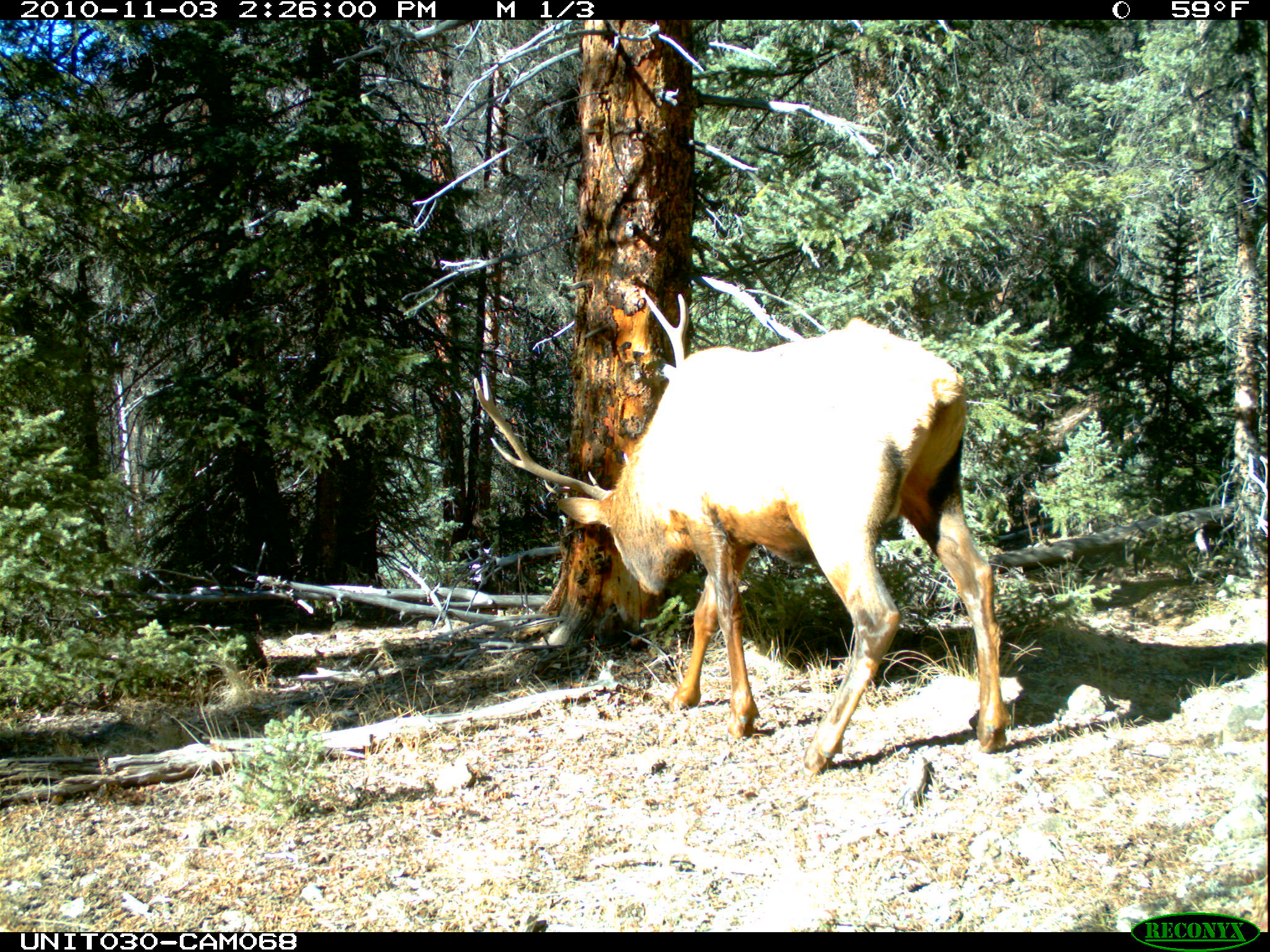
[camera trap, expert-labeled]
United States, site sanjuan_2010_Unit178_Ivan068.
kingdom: Animalia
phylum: Chordata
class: Mammalia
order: Artiodactyla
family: Cervidae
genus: Cervus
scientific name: Cervus elaphus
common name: red deer